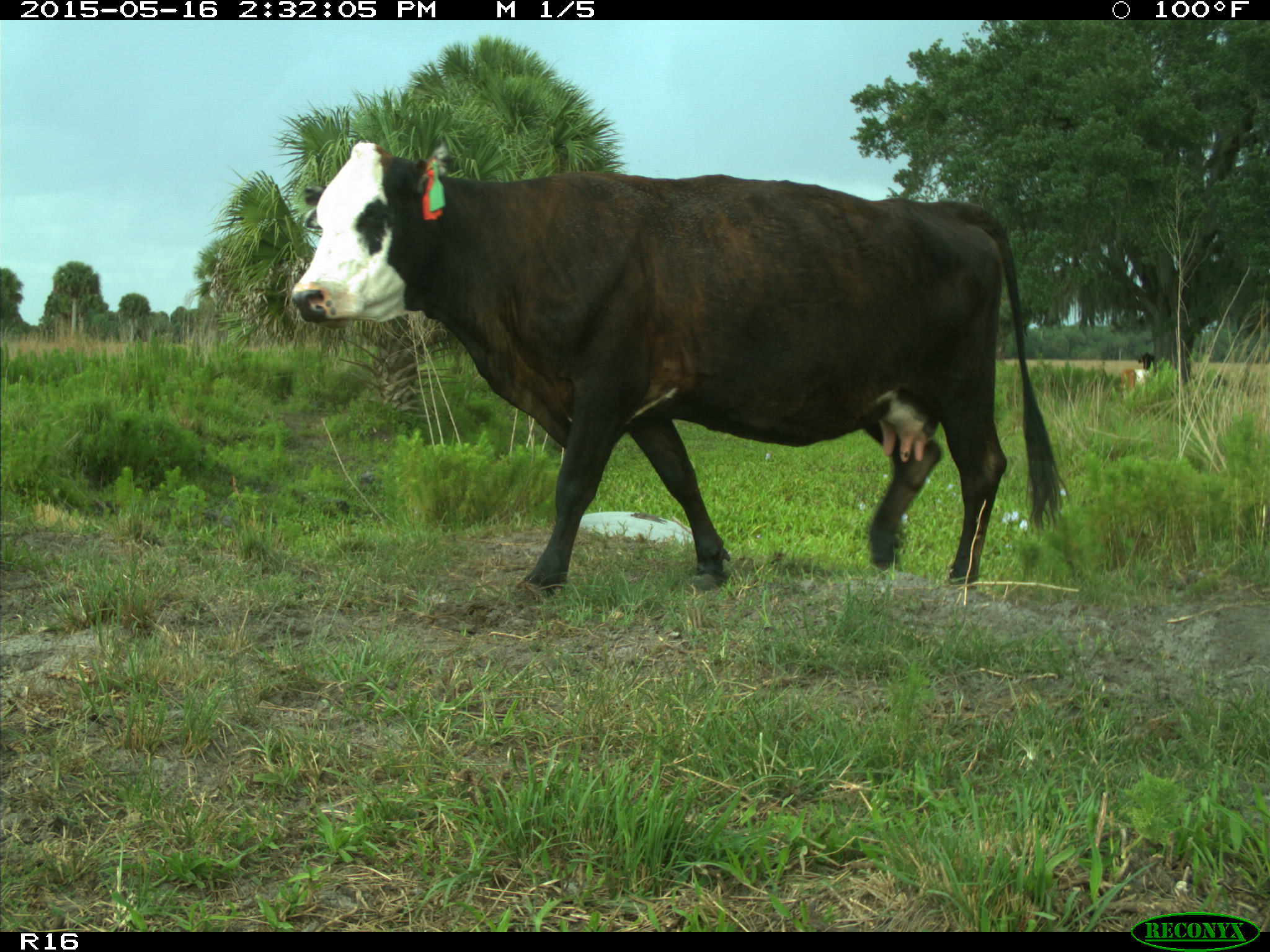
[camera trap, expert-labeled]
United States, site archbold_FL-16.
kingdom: Animalia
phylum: Chordata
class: Mammalia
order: Artiodactyla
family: Bovidae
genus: Bos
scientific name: Bos taurus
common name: domestic cow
Bos taurus (domestic cow).